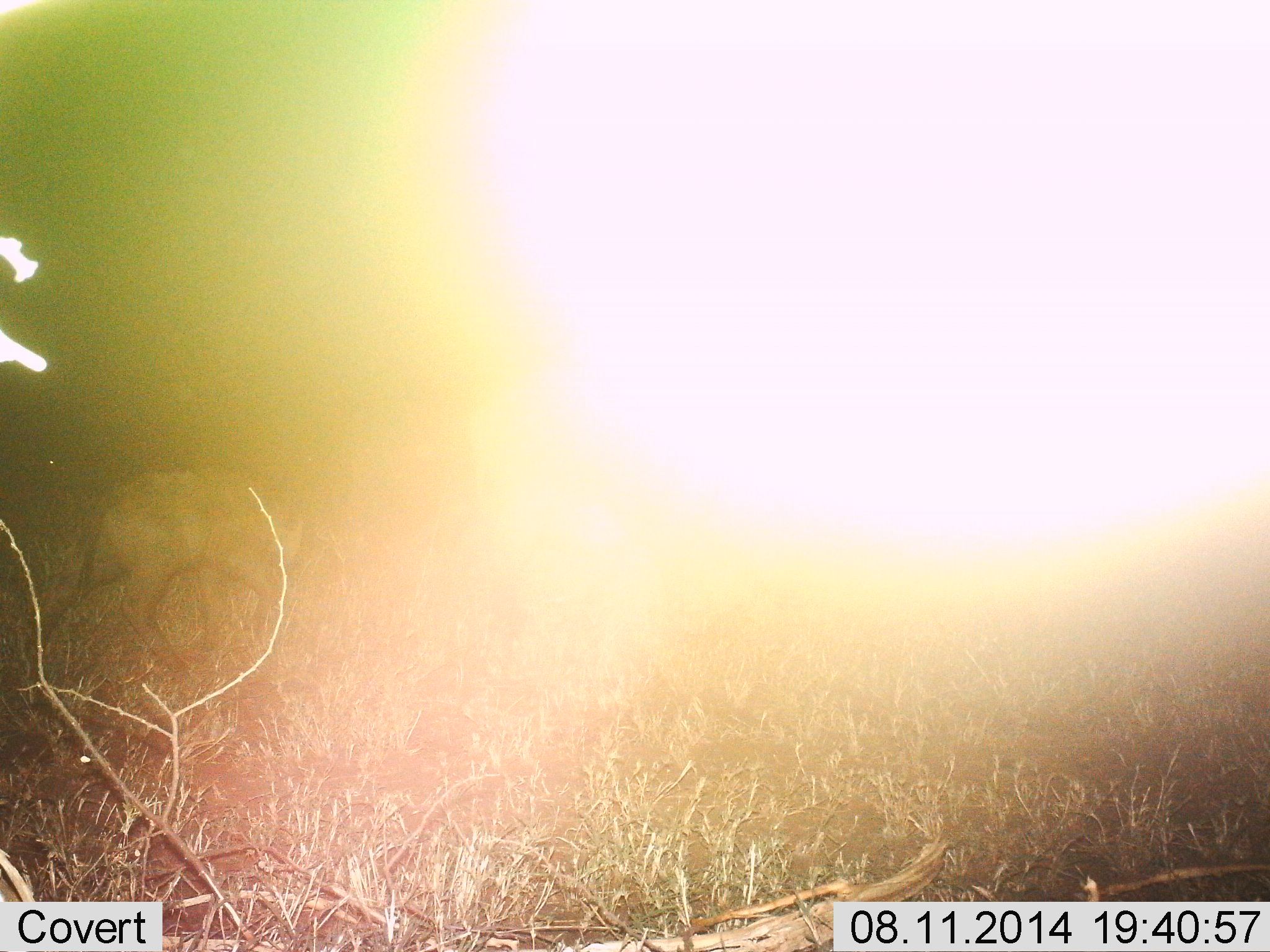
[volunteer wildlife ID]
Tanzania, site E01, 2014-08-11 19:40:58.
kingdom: Animalia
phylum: Chordata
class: Mammalia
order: Carnivora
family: Hyaenidae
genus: Crocuta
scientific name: Crocuta crocuta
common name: spotted hyena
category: hyenaspotted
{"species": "hyenaspotted (spotted hyena) (Crocuta crocuta)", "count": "1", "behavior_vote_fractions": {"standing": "0%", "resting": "0%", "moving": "100%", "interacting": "0%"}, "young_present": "0%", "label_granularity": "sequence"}